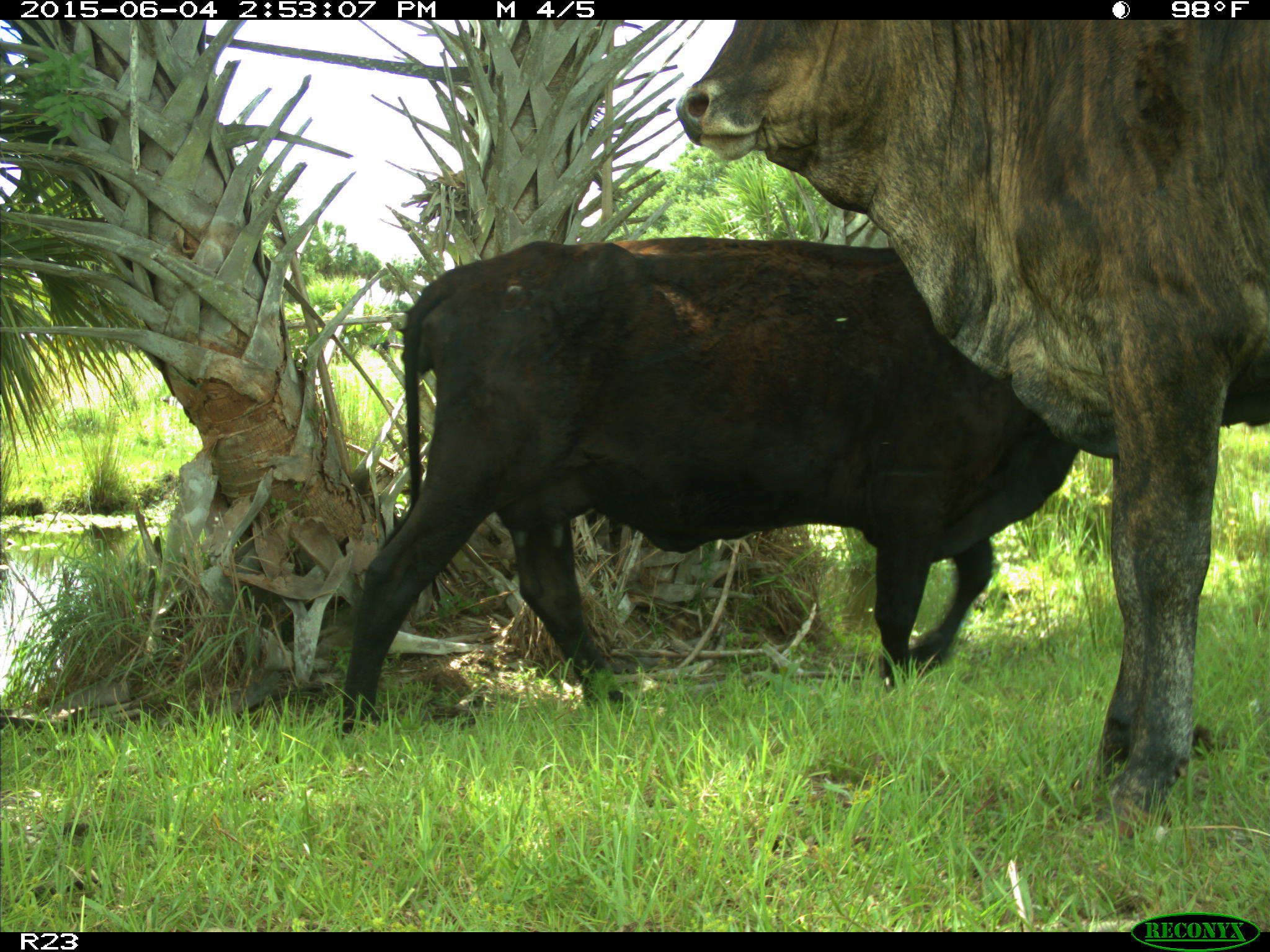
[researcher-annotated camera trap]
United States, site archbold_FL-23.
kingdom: Animalia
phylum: Chordata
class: Mammalia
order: Artiodactyla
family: Bovidae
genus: Bos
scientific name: Bos taurus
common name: domestic cow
Bos taurus (domestic cow).